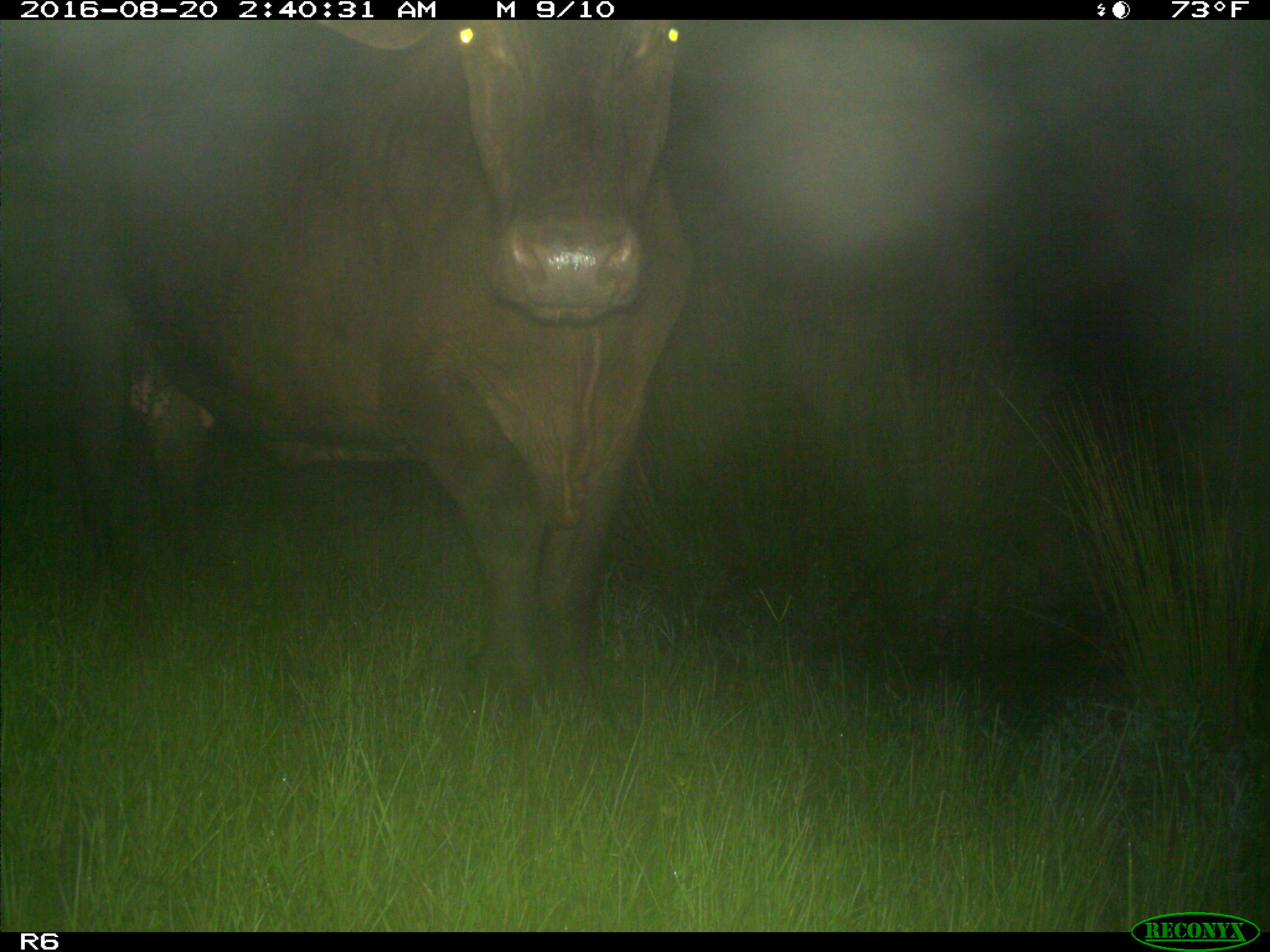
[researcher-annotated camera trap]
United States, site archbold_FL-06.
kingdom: Animalia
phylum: Chordata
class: Mammalia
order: Artiodactyla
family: Bovidae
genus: Bos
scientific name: Bos taurus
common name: domestic cow